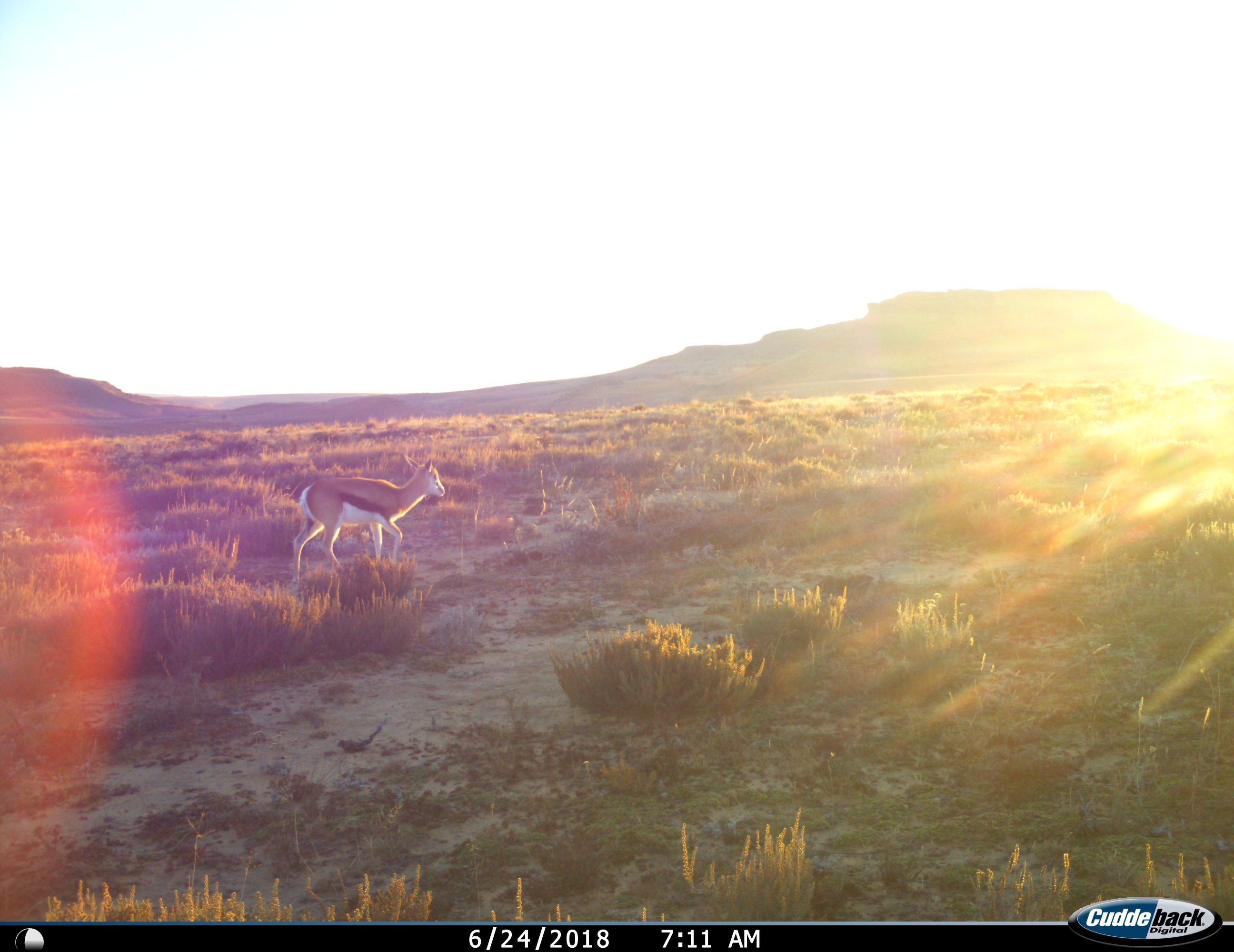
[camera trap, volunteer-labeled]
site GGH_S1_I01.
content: unidentified animal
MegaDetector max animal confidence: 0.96